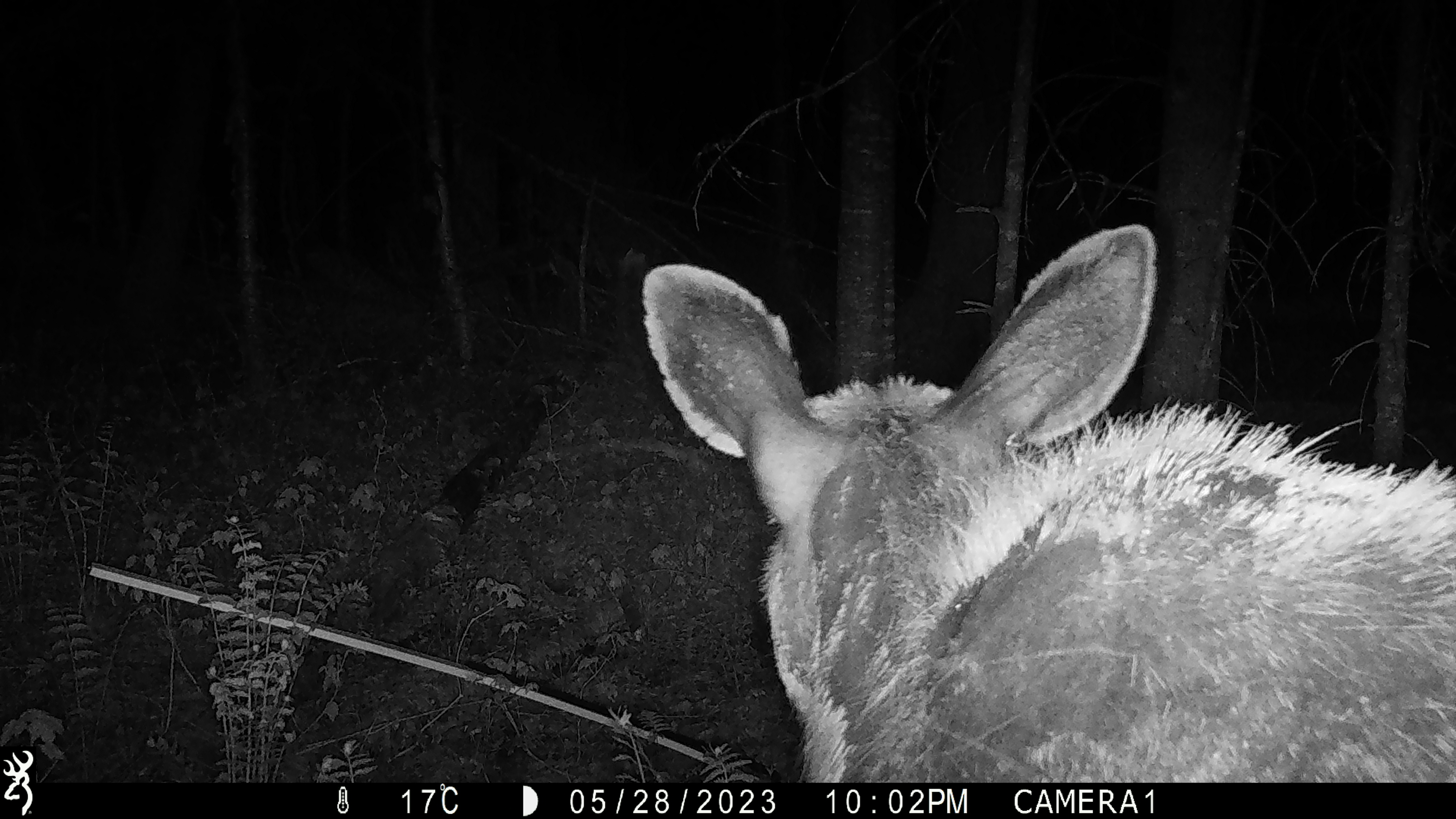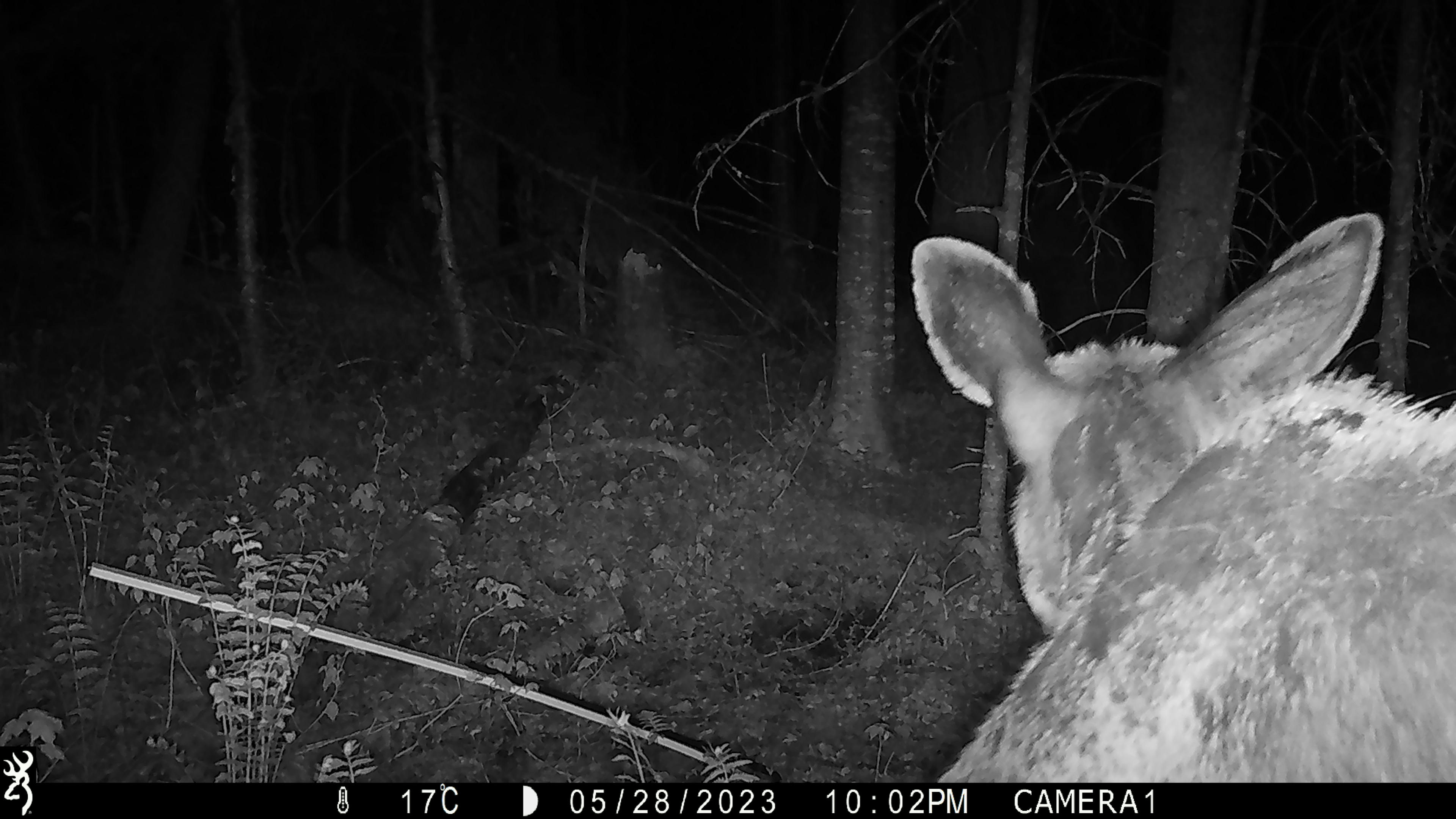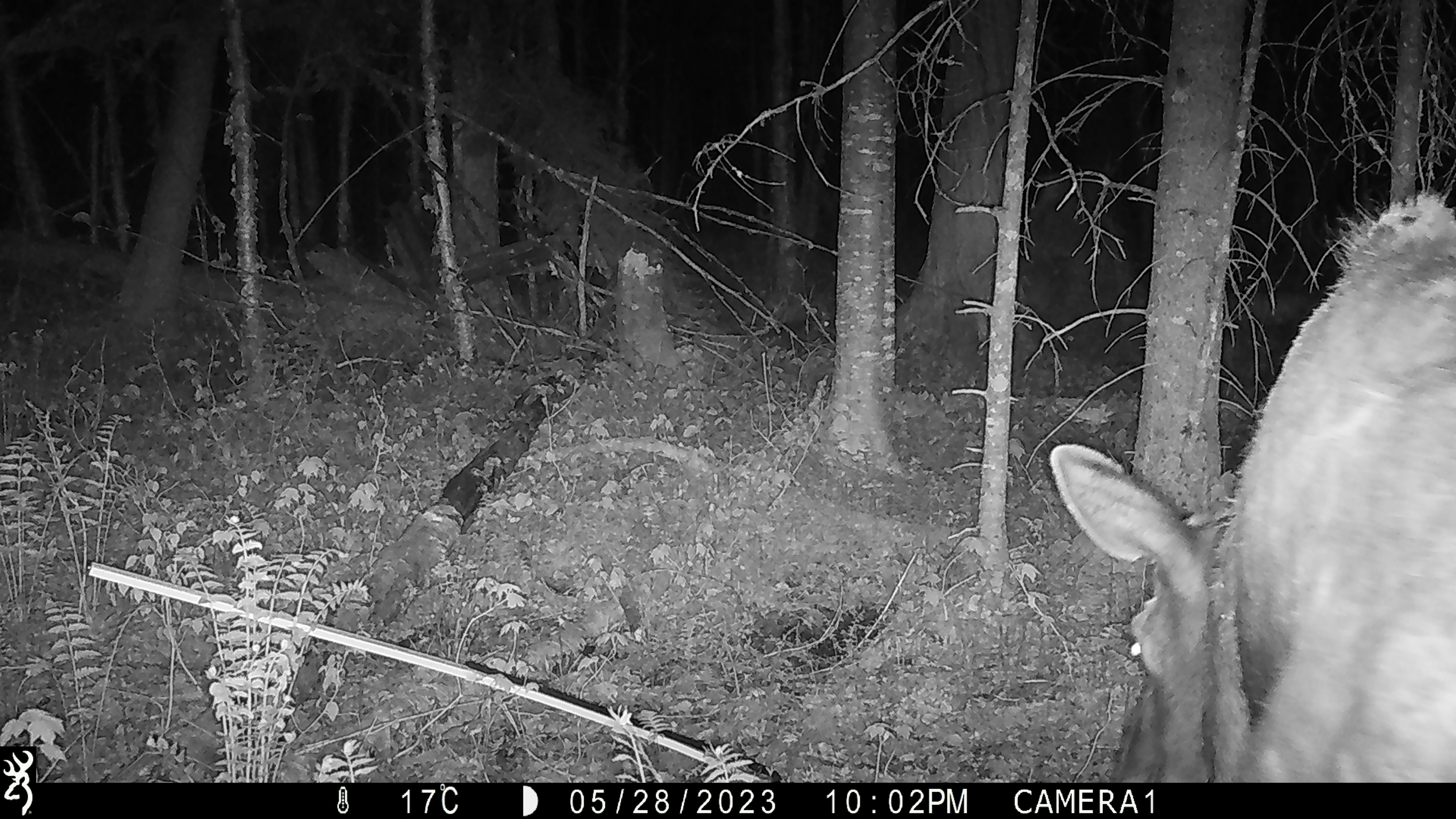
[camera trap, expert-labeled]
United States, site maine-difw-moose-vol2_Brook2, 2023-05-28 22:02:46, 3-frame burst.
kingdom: Animalia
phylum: Chordata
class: Mammalia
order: Artiodactyla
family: Cervidae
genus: Alces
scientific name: Alces alces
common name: moose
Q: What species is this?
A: Moose (Alces alces).